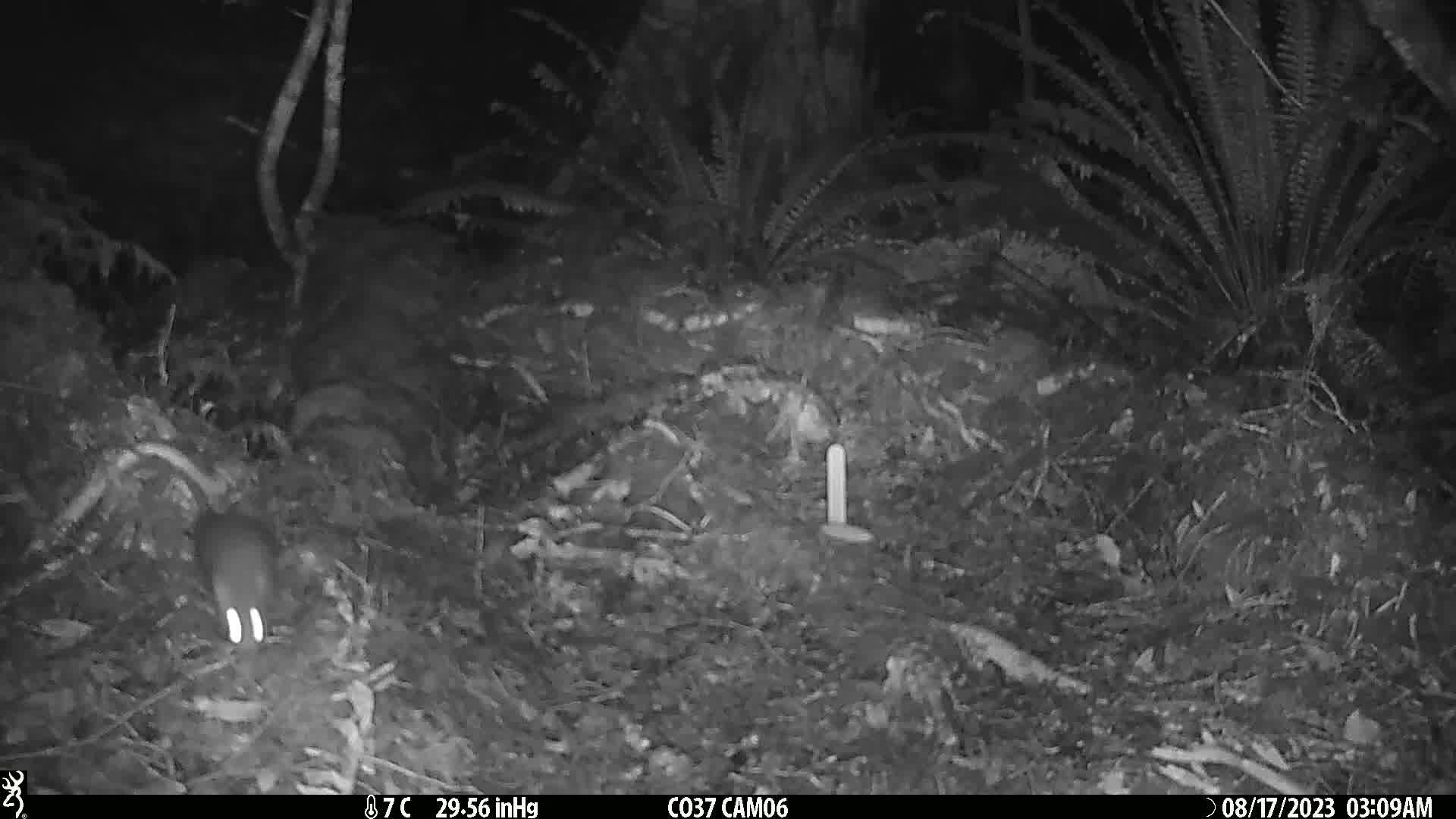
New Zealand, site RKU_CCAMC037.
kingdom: Animalia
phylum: Chordata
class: Mammalia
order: Rodentia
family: Muridae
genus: Rattus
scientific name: Rattus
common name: rat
Rat (Rattus).